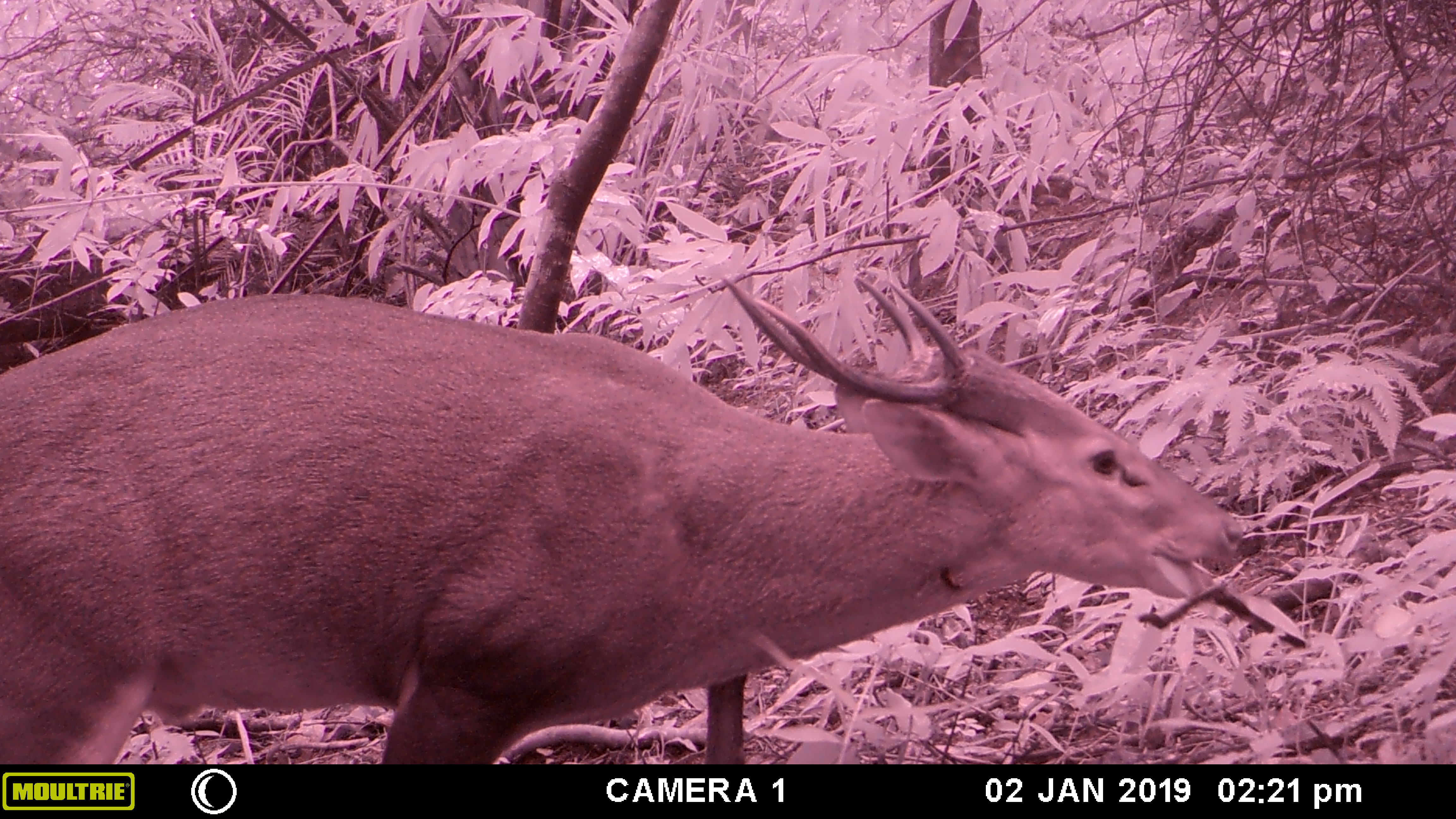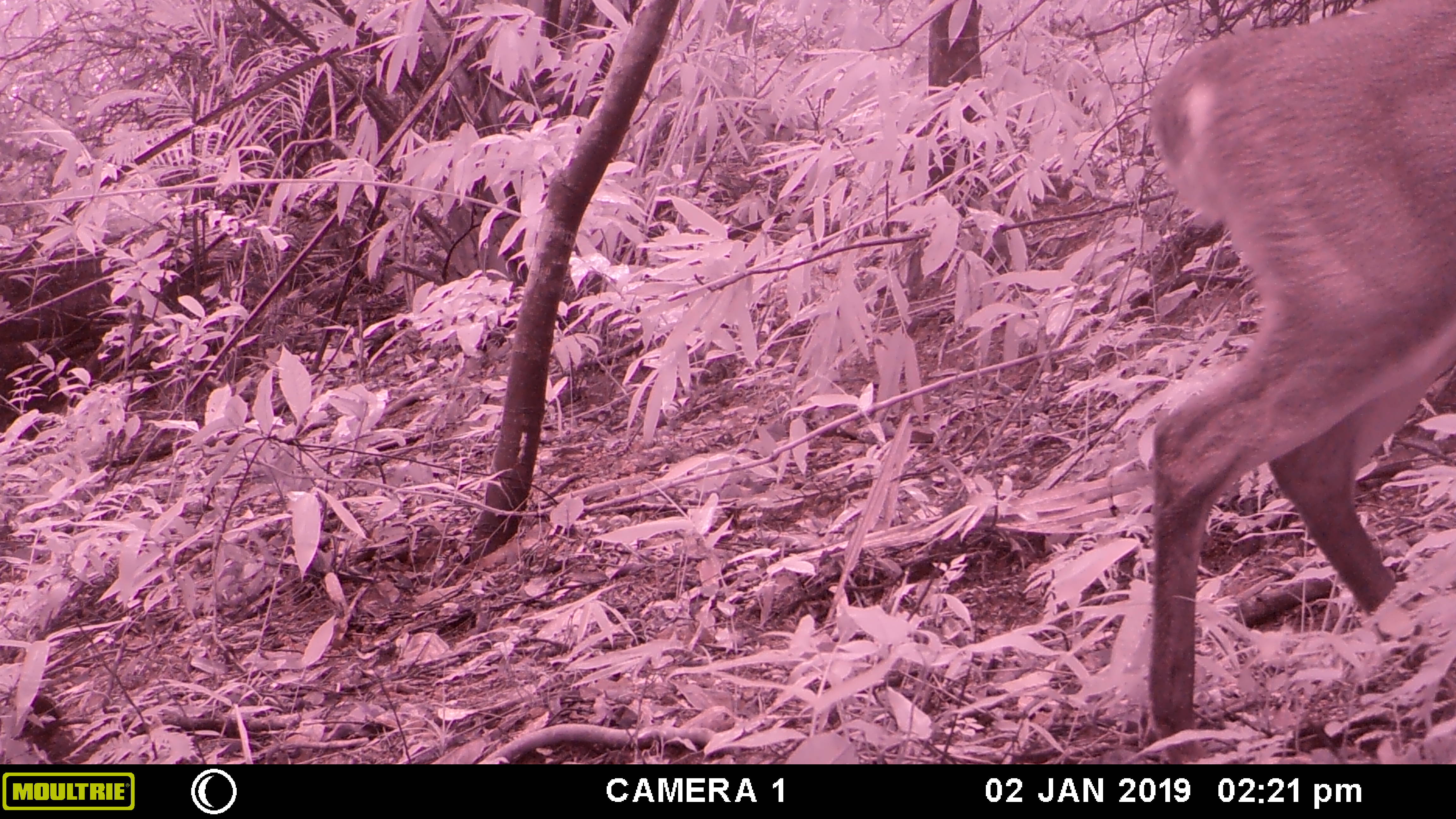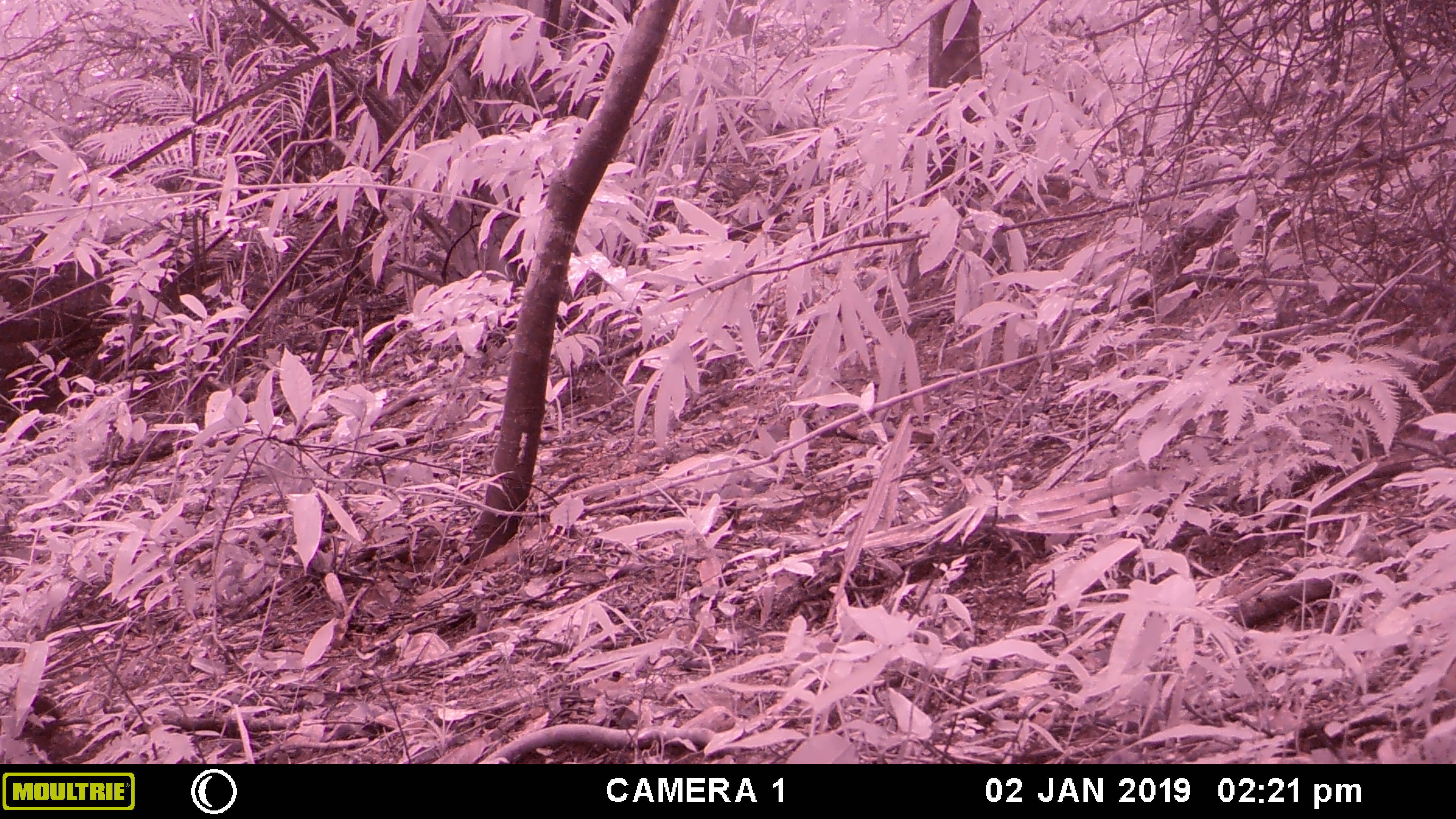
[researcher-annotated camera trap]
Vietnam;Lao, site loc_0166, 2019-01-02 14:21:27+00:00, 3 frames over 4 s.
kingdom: Animalia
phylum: Chordata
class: Mammalia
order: Artiodactyla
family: Cervidae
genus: Muntiacus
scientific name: Muntiacus vuquangensis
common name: large-antlered muntjac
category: large antlered muntjac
Large antlered muntjac (large-antlered muntjac) (Muntiacus vuquangensis). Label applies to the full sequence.